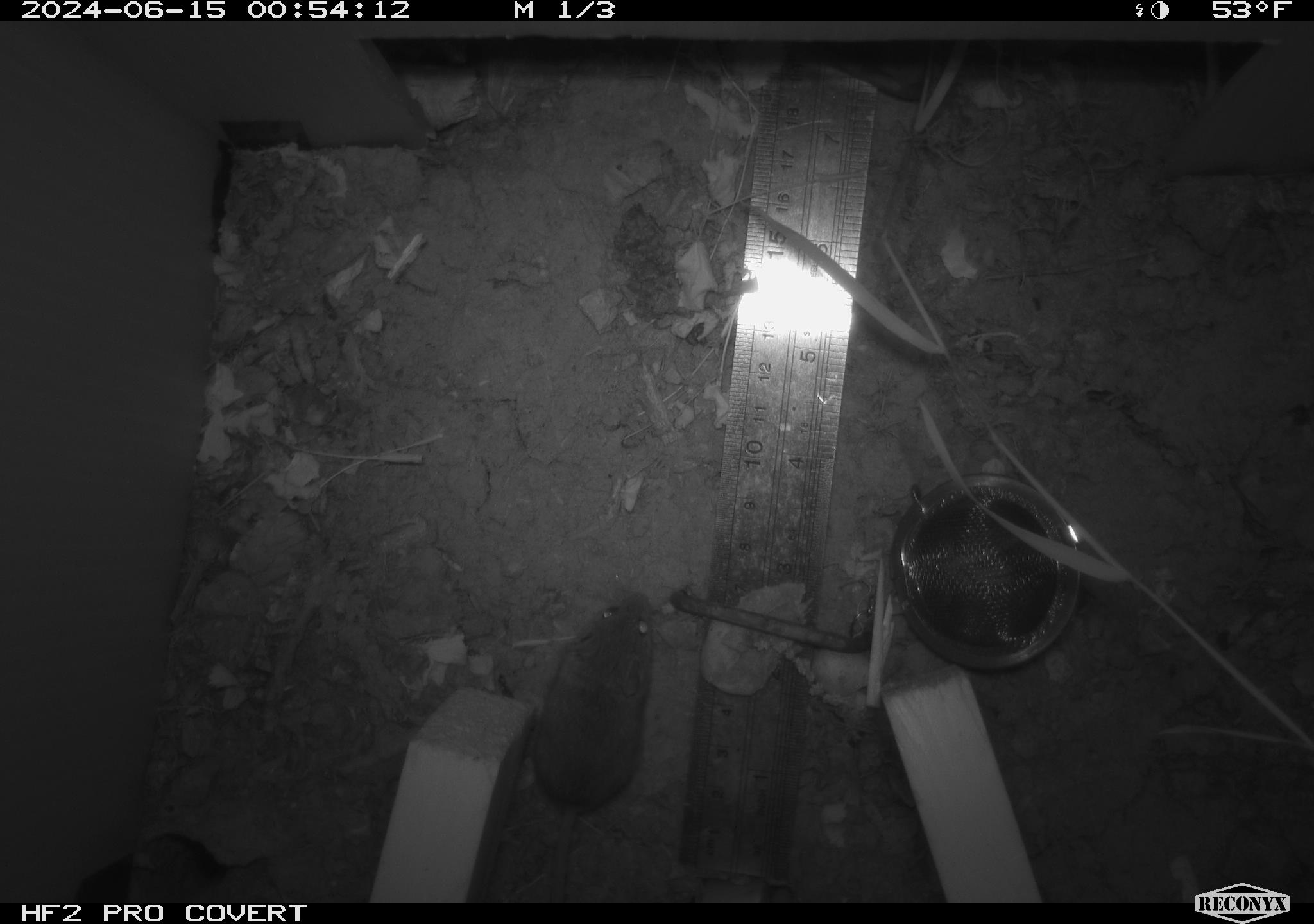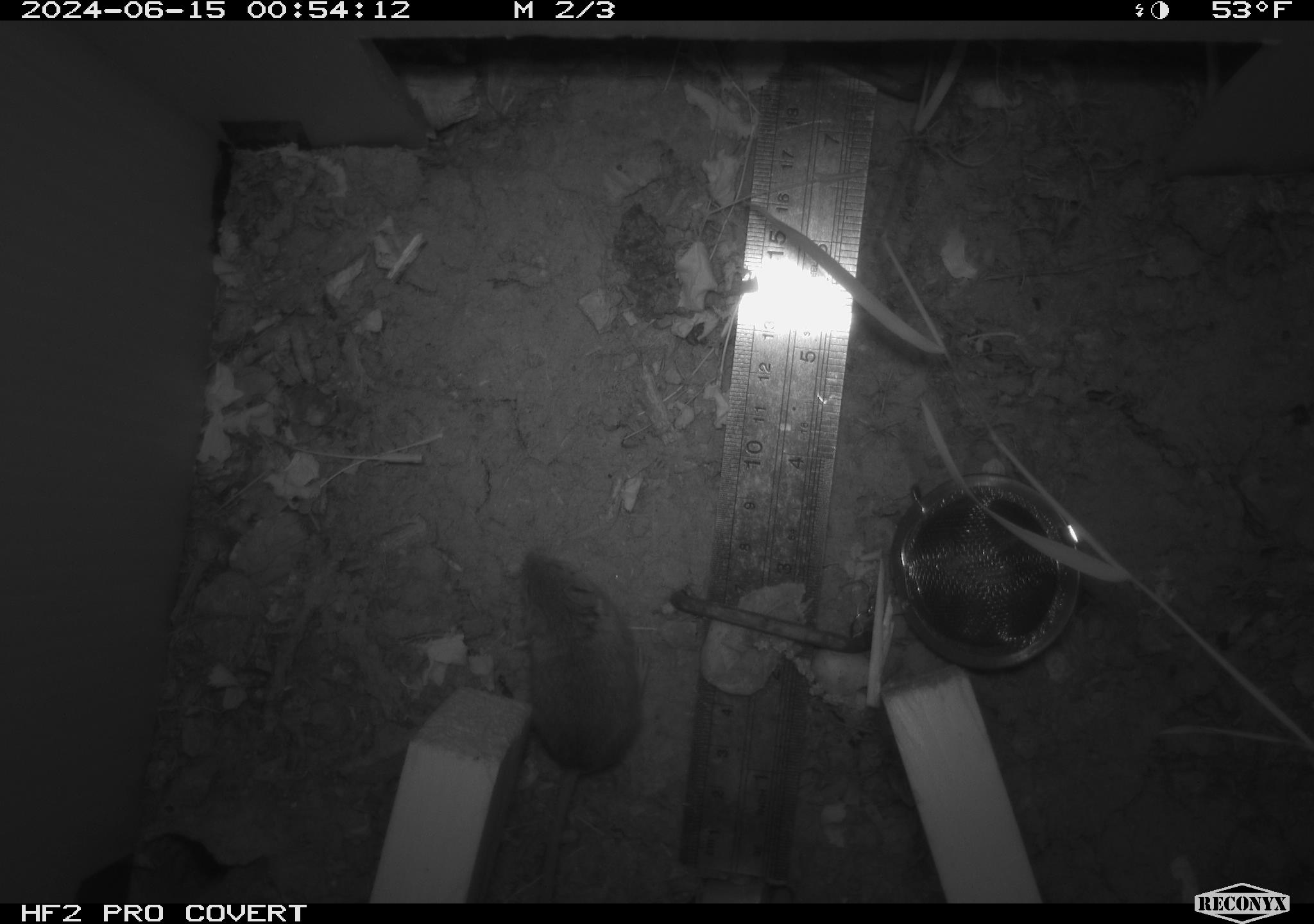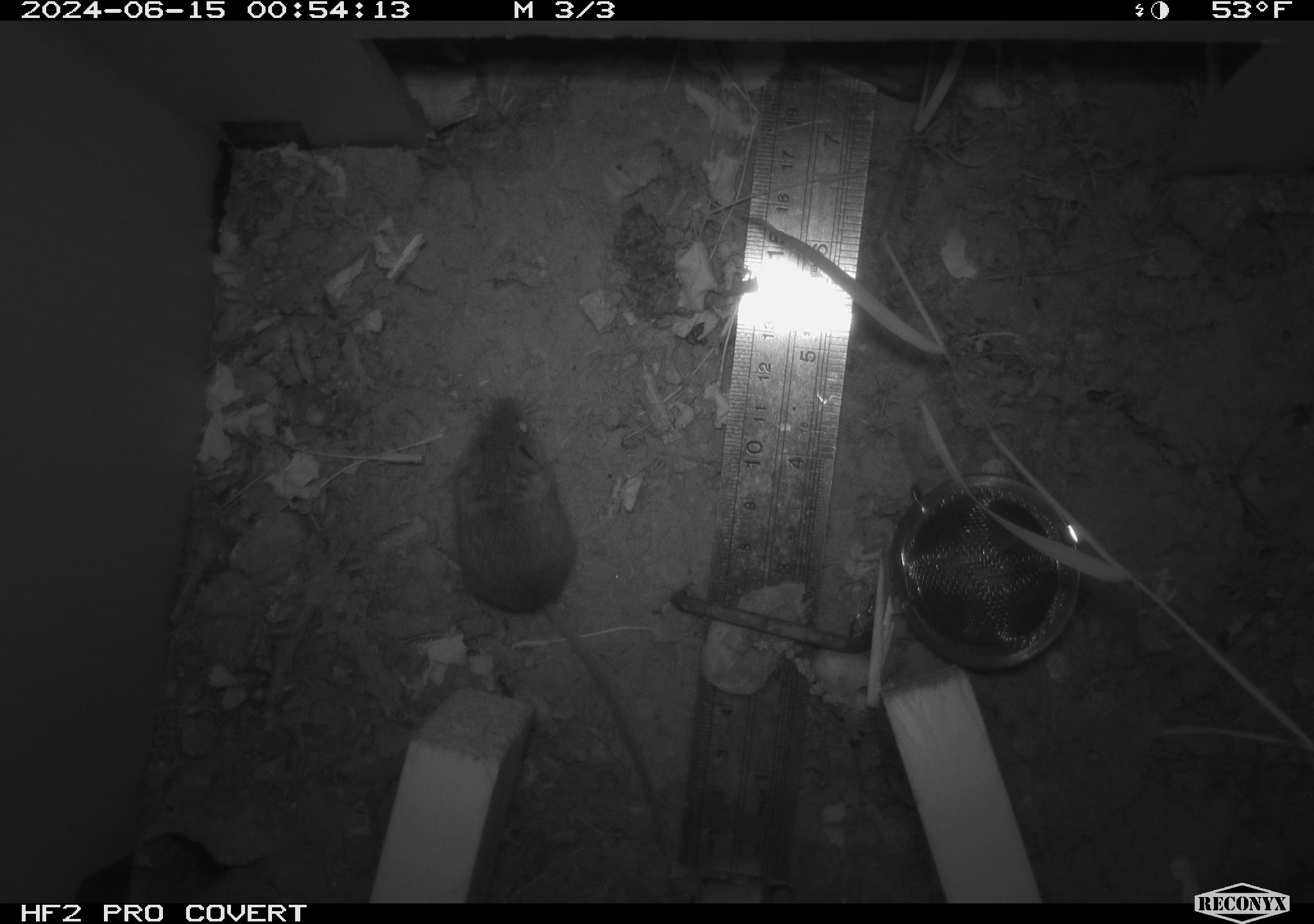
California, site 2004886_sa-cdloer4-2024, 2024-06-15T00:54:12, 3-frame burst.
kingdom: Animalia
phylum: Chordata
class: Mammalia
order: Rodentia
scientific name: Rodentia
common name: rodent